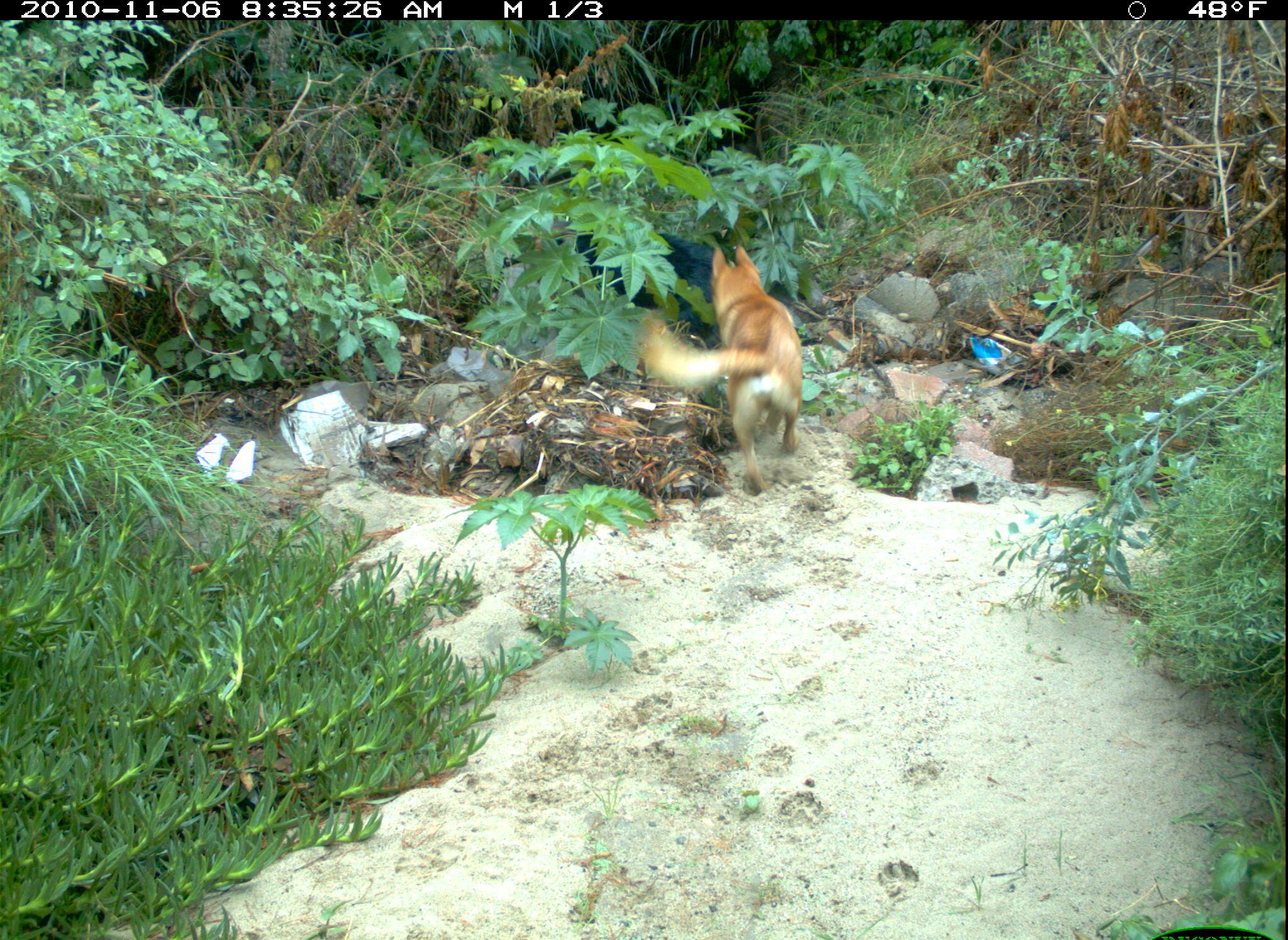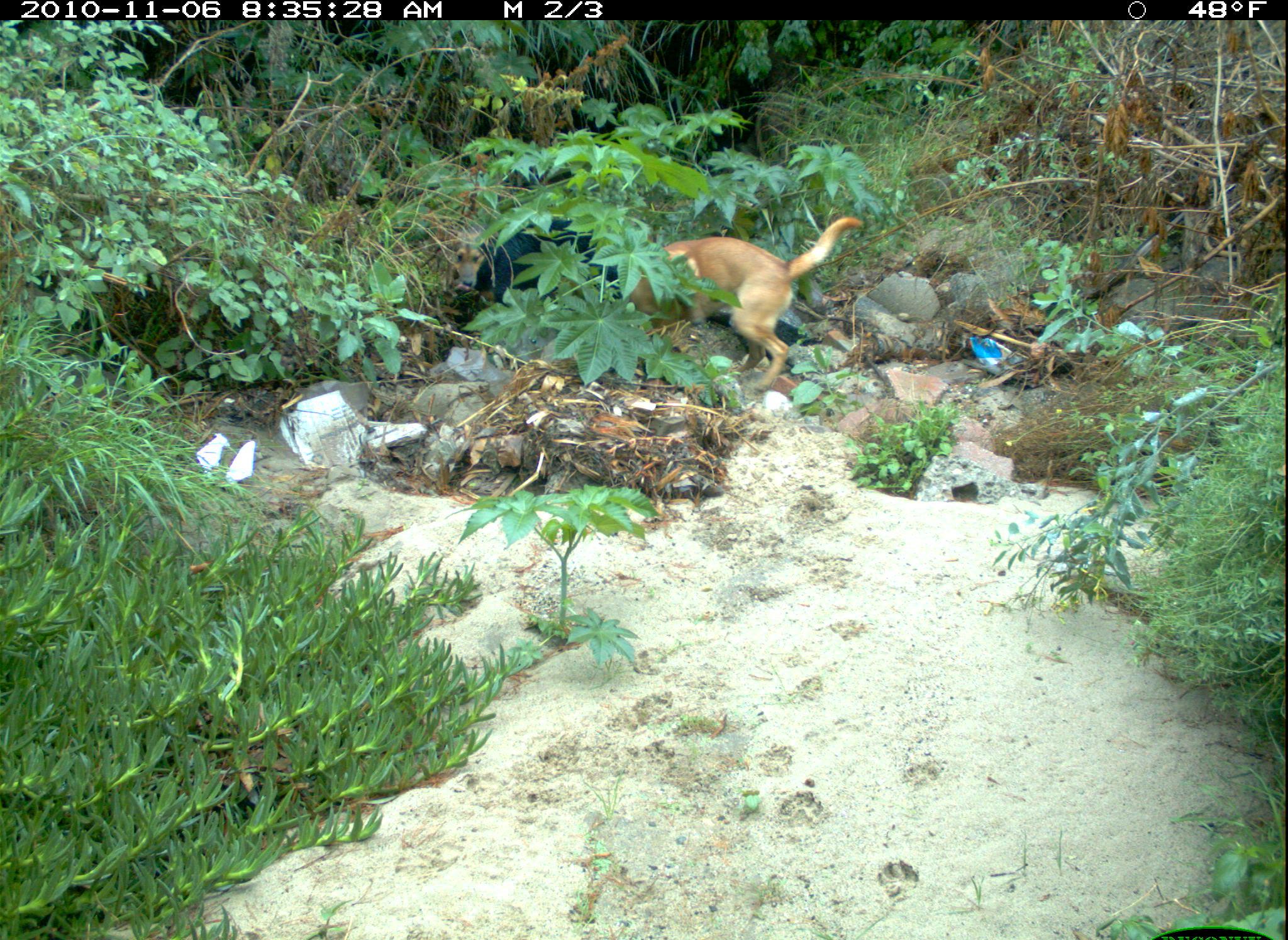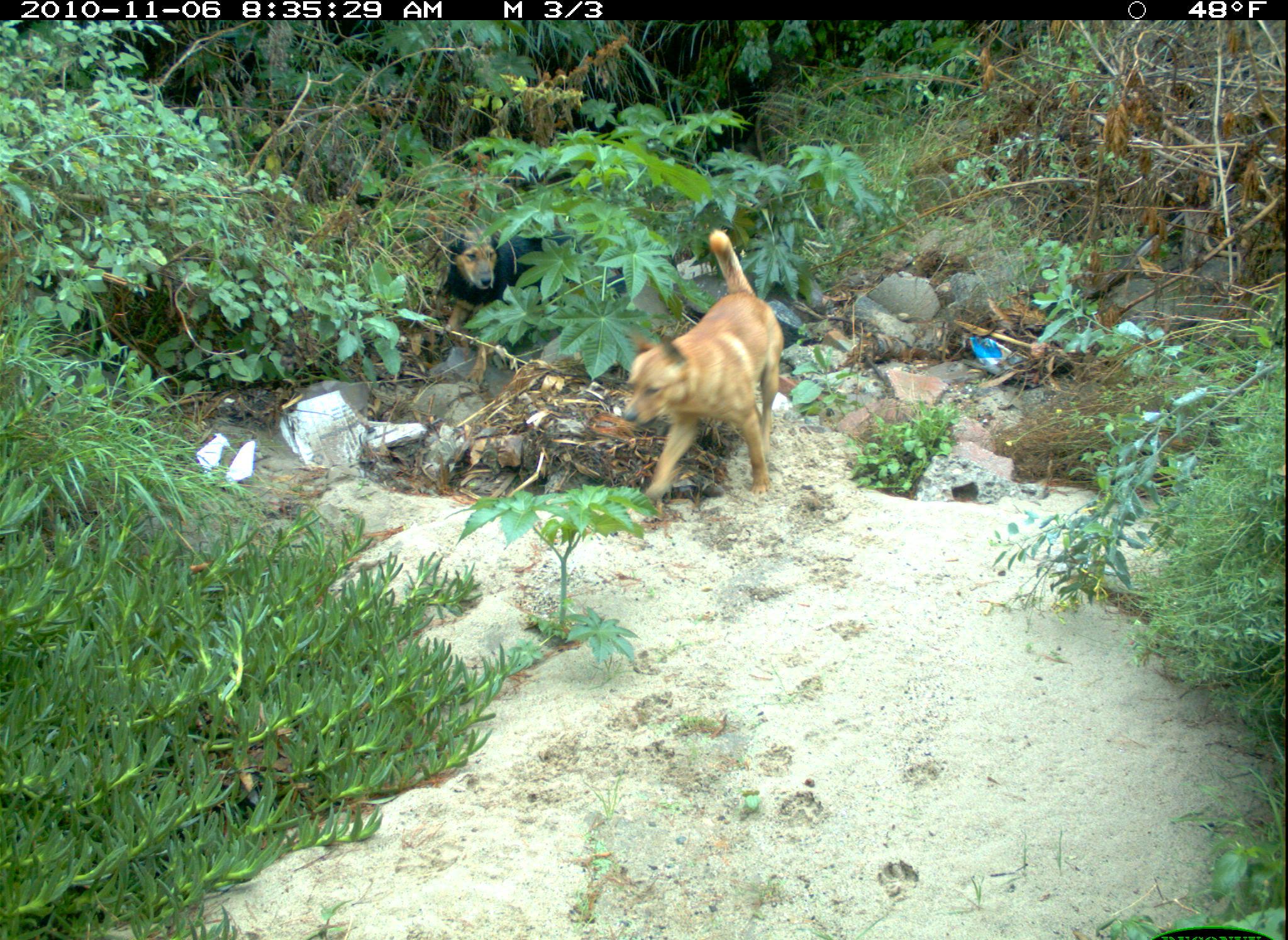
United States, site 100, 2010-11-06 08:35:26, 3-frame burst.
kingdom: Animalia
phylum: Chordata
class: Mammalia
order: Carnivora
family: Canidae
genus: Canis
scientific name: Canis familiaris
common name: domestic dog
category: dog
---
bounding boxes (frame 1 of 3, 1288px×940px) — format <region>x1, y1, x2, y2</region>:
dog: <region>636, 237, 823, 496</region>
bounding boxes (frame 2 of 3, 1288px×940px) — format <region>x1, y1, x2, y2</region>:
dog: <region>612, 209, 861, 393</region>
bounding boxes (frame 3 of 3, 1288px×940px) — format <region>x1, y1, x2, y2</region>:
dog: <region>613, 219, 805, 512</region>; <region>436, 205, 584, 359</region>